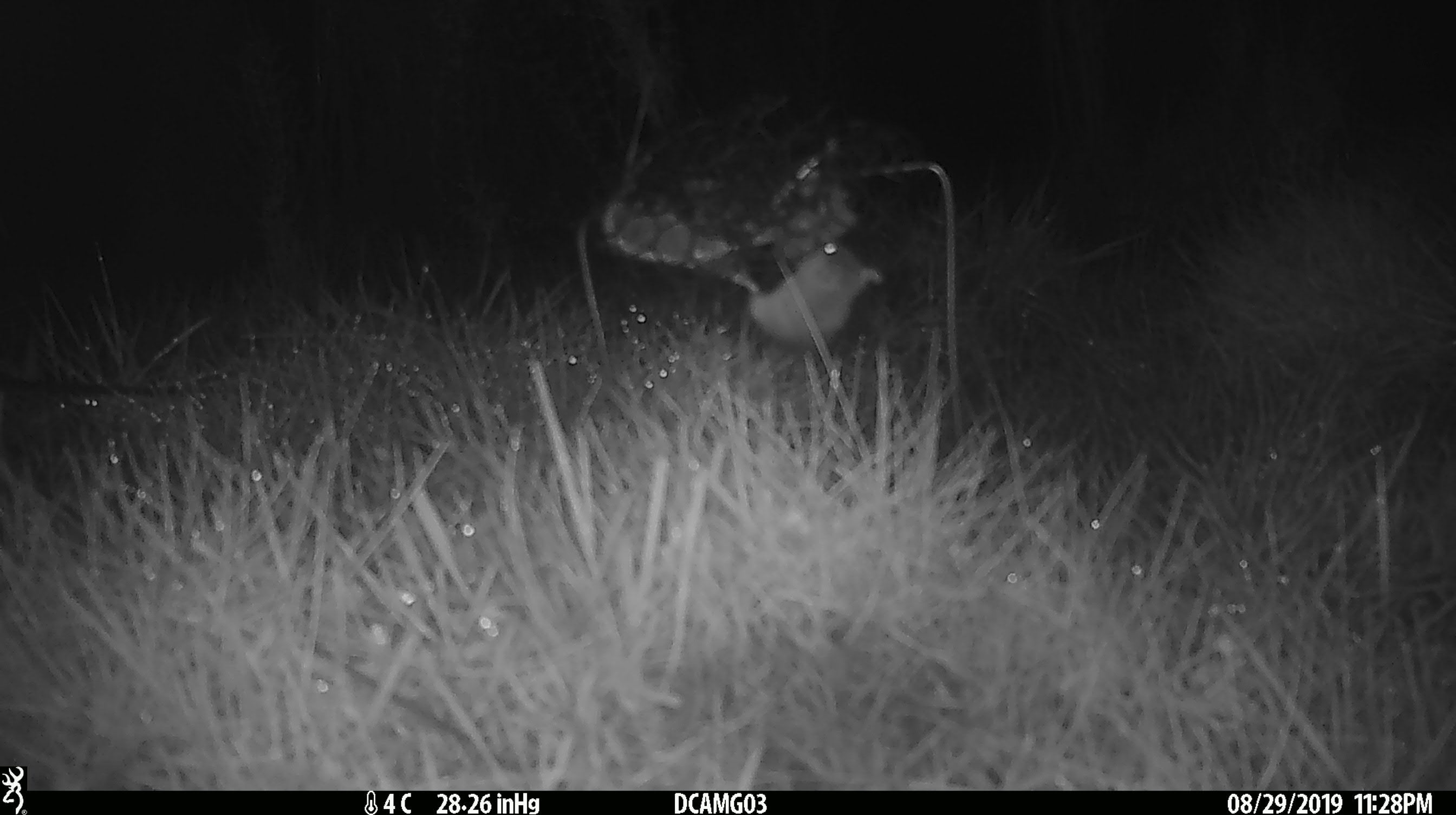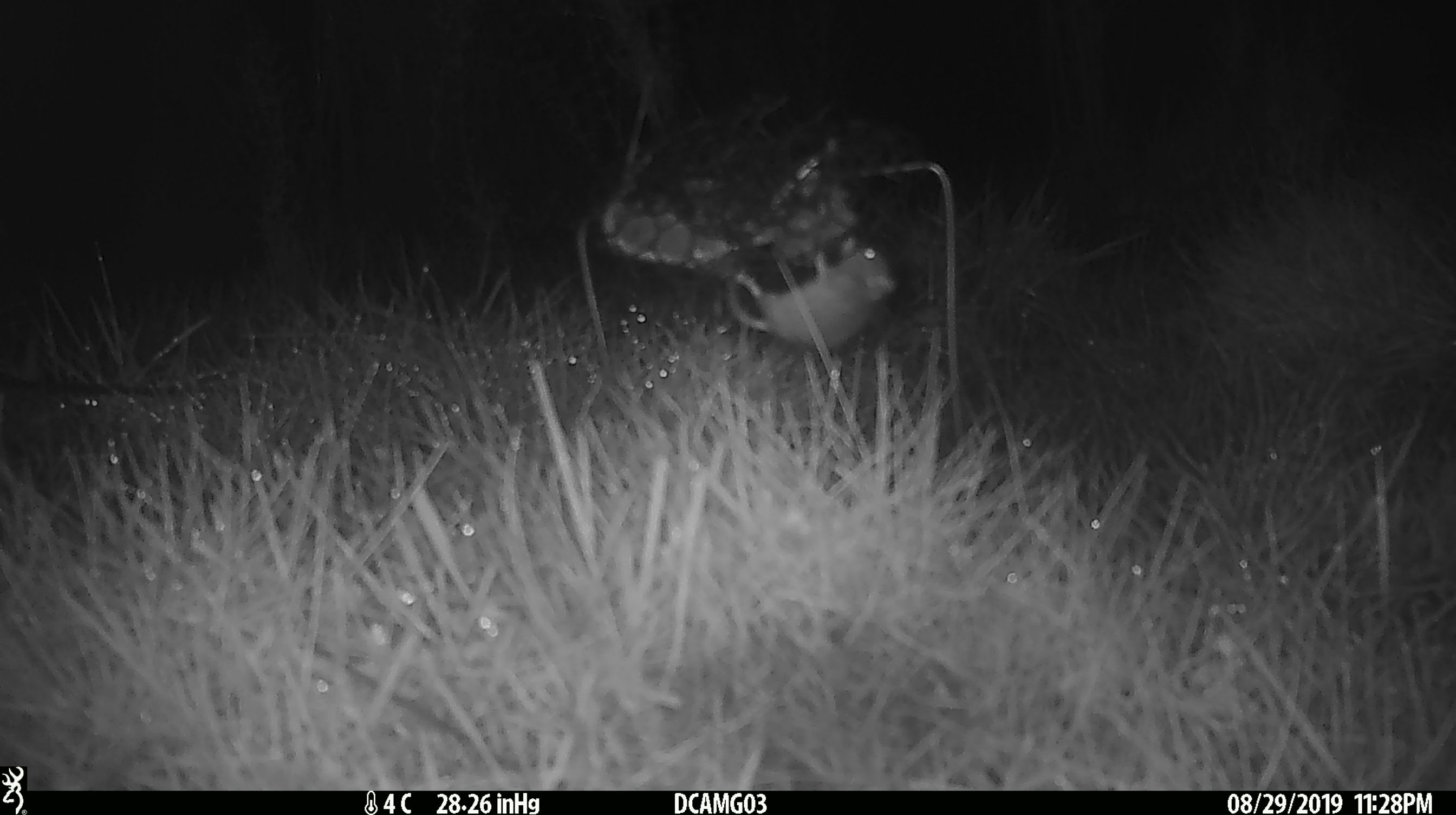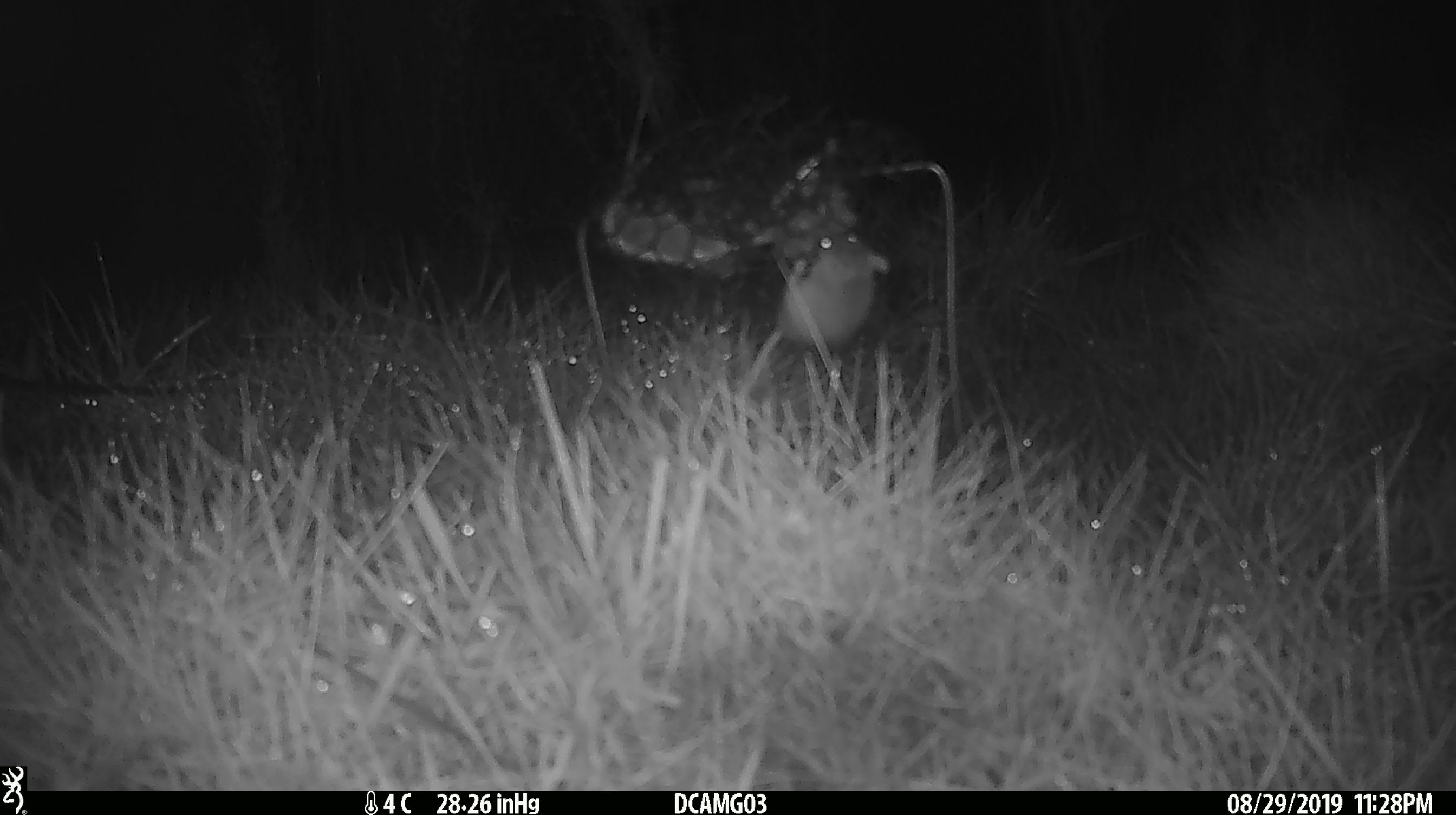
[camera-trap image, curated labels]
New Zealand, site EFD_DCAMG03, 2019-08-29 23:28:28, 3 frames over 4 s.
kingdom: Animalia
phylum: Chordata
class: Mammalia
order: Rodentia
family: Muridae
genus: Mus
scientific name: Mus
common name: mouse